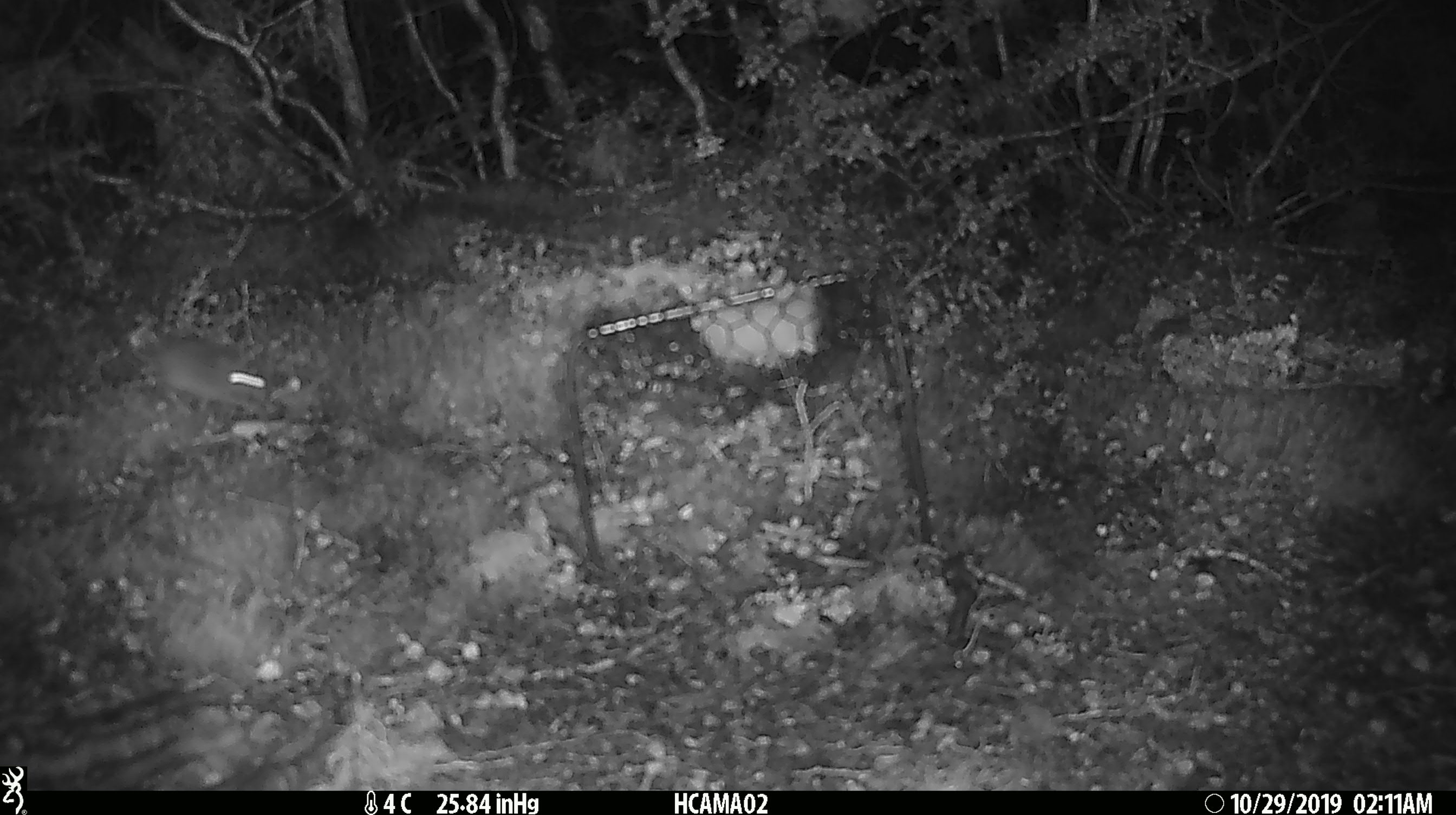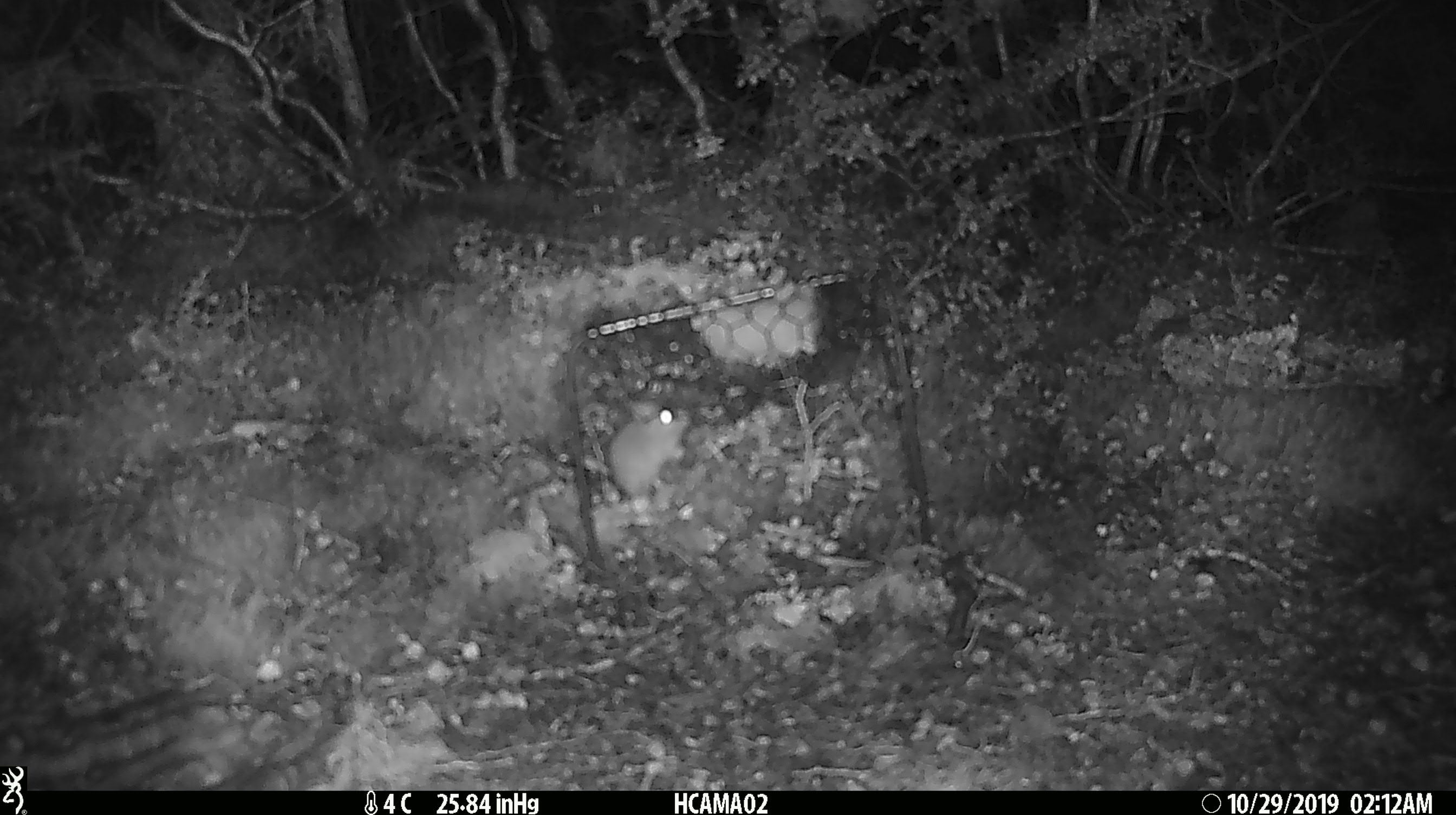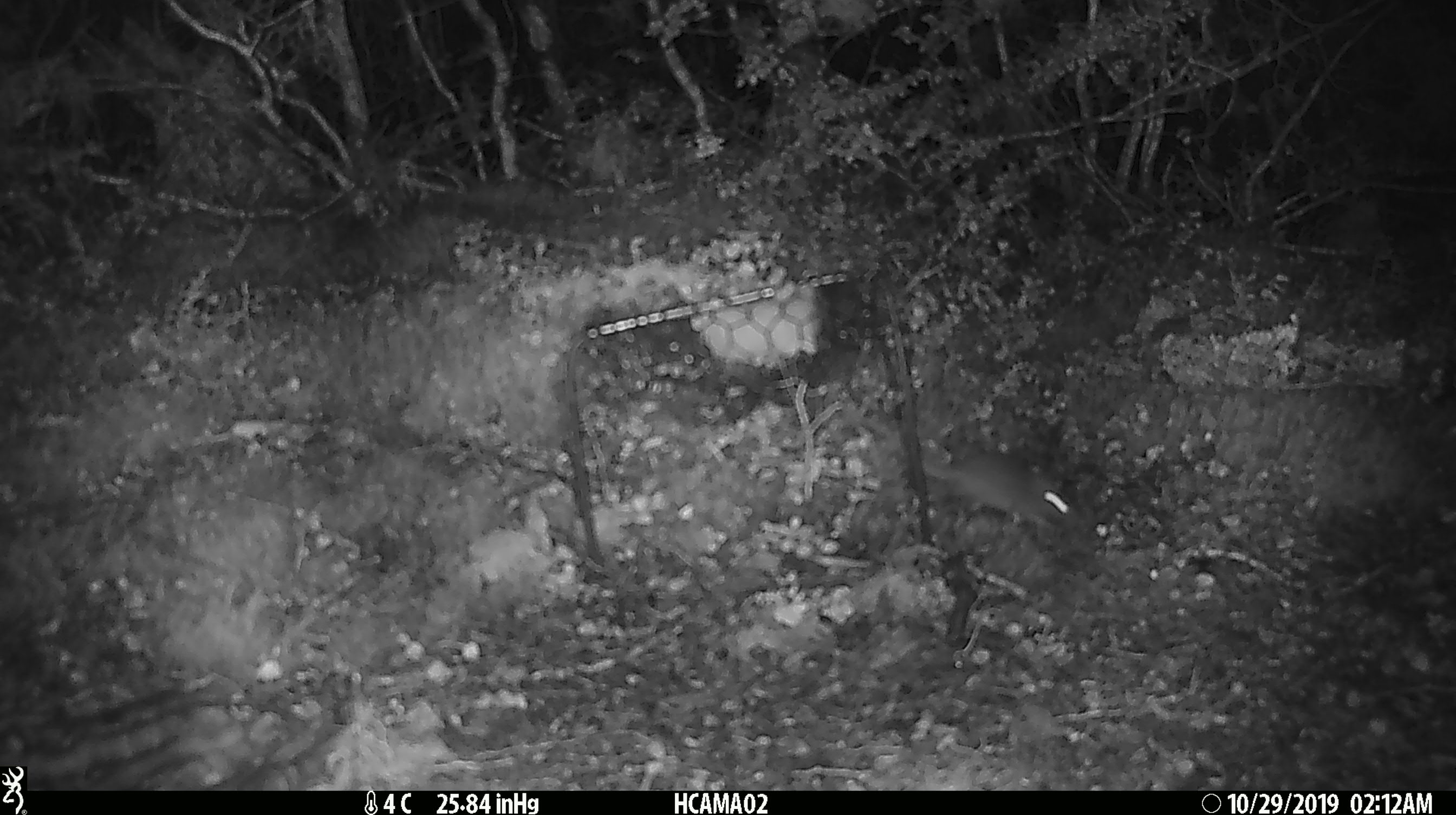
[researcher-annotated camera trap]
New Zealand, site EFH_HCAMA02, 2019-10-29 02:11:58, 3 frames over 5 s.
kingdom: Animalia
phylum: Chordata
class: Mammalia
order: Rodentia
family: Muridae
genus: Mus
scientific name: Mus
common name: mouse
Mouse (Mus).